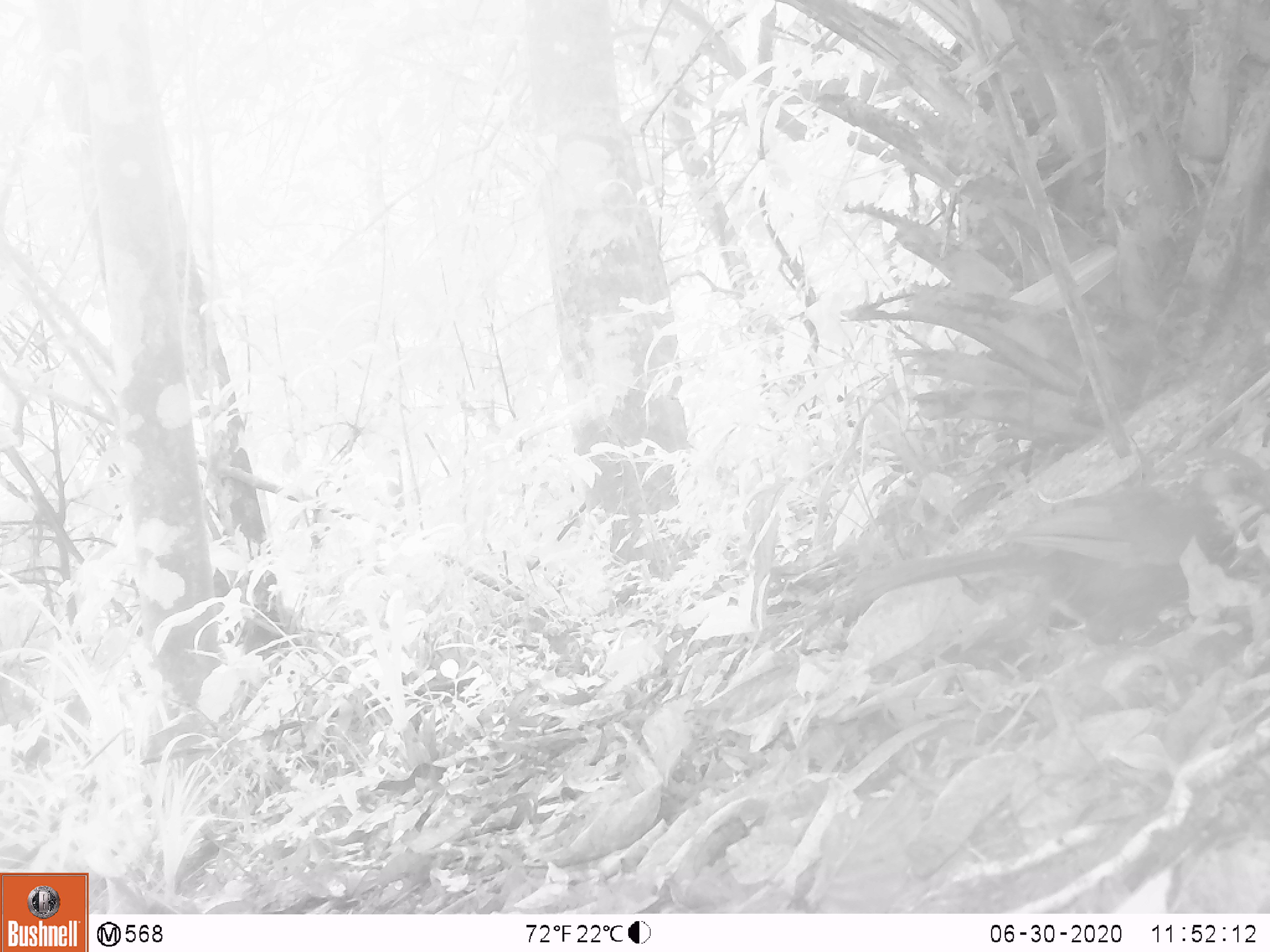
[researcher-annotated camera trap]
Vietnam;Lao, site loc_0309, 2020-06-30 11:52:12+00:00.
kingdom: Animalia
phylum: Chordata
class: Aves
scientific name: Aves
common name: bird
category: unidentified bird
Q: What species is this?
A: Unidentified bird (bird) (Aves).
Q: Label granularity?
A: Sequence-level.